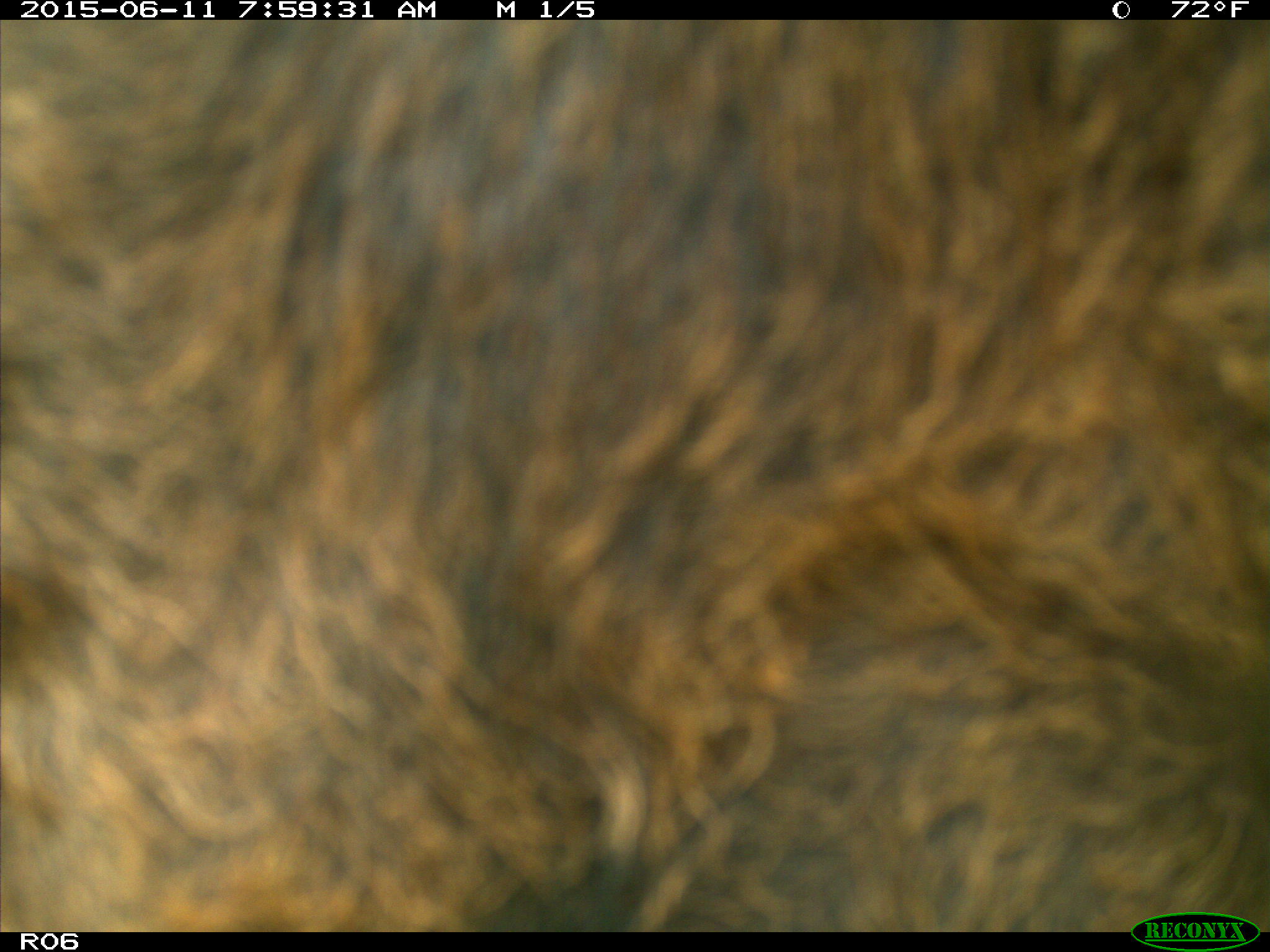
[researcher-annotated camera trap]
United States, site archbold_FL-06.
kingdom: Animalia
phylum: Chordata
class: Mammalia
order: Artiodactyla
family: Bovidae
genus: Bos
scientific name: Bos taurus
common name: domestic cow